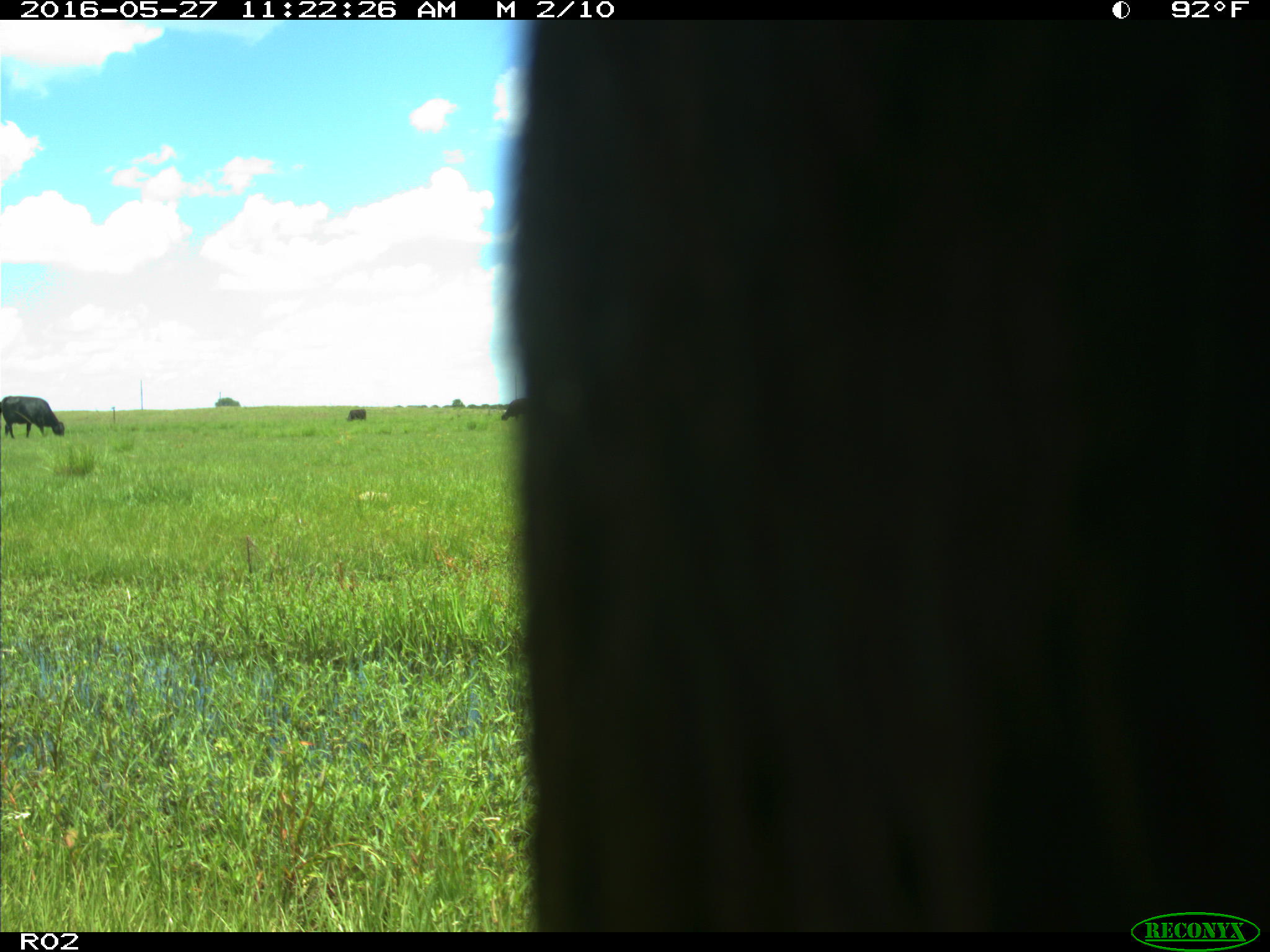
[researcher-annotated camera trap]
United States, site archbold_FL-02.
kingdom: Animalia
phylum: Chordata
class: Mammalia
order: Artiodactyla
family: Bovidae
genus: Bos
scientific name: Bos taurus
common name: domestic cow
Bos taurus (domestic cow).